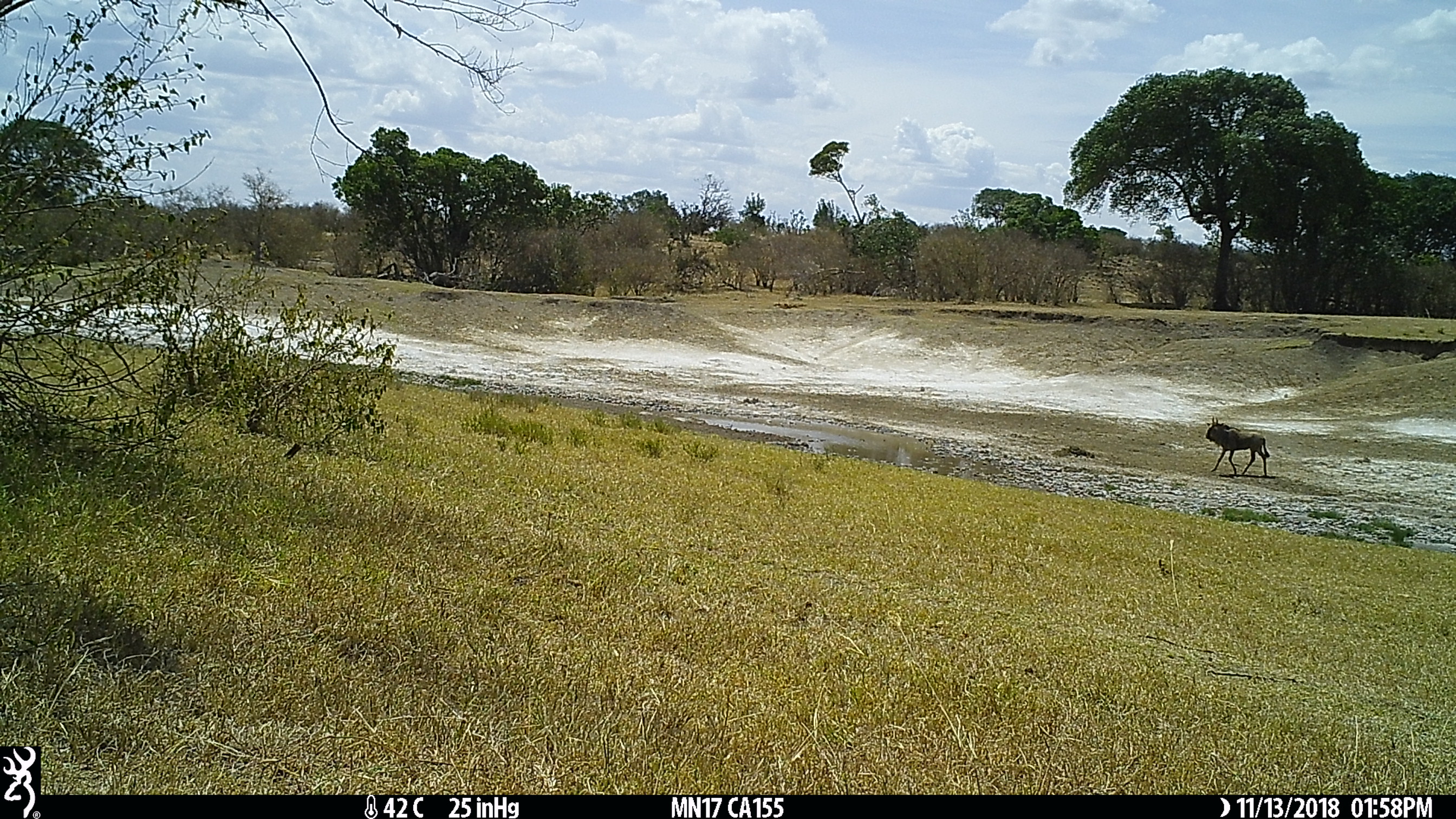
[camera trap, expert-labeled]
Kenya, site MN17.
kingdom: Animalia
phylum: Chordata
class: Mammalia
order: Artiodactyla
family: Bovidae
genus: Connochaetes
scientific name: Connochaetes taurinus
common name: blue wildebeest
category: wildebeest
Wildebeest (blue wildebeest) (Connochaetes taurinus).